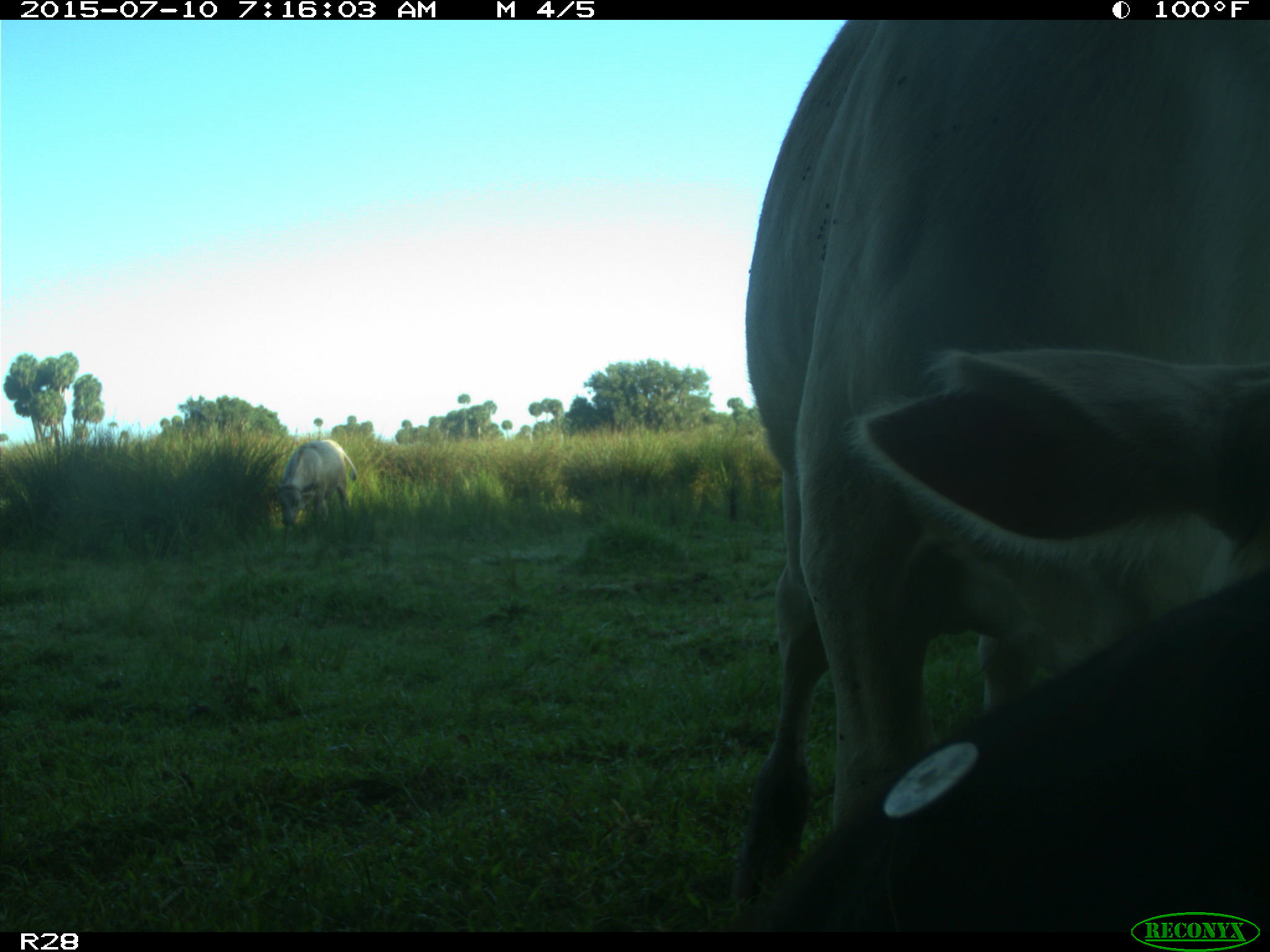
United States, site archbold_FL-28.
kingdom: Animalia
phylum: Chordata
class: Mammalia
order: Artiodactyla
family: Bovidae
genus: Bos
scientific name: Bos taurus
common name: domestic cow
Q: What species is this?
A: Bos taurus (domestic cow).